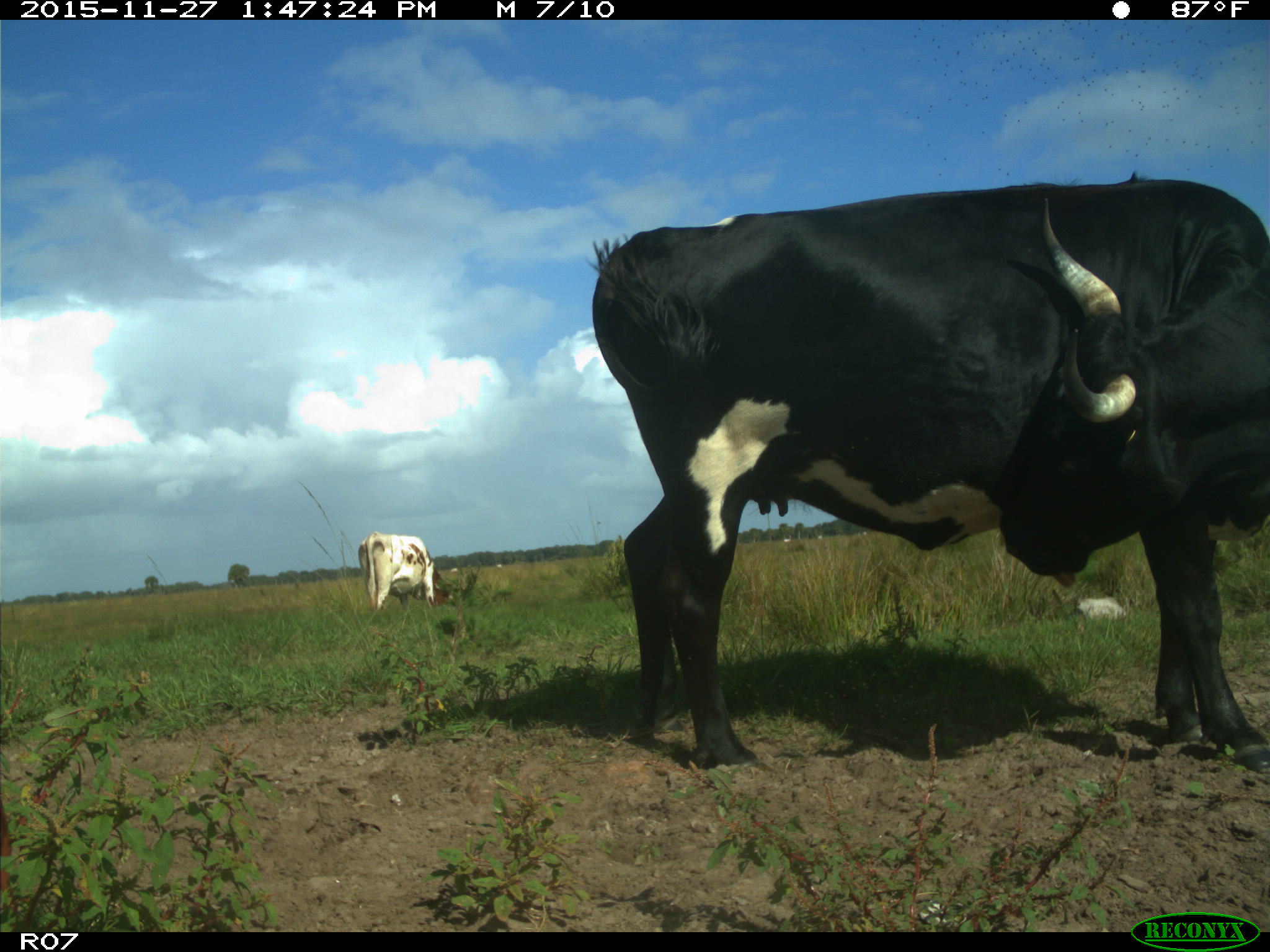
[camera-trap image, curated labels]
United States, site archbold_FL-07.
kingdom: Animalia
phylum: Chordata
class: Mammalia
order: Artiodactyla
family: Bovidae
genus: Bos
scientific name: Bos taurus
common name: domestic cow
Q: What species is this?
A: Bos taurus (domestic cow).